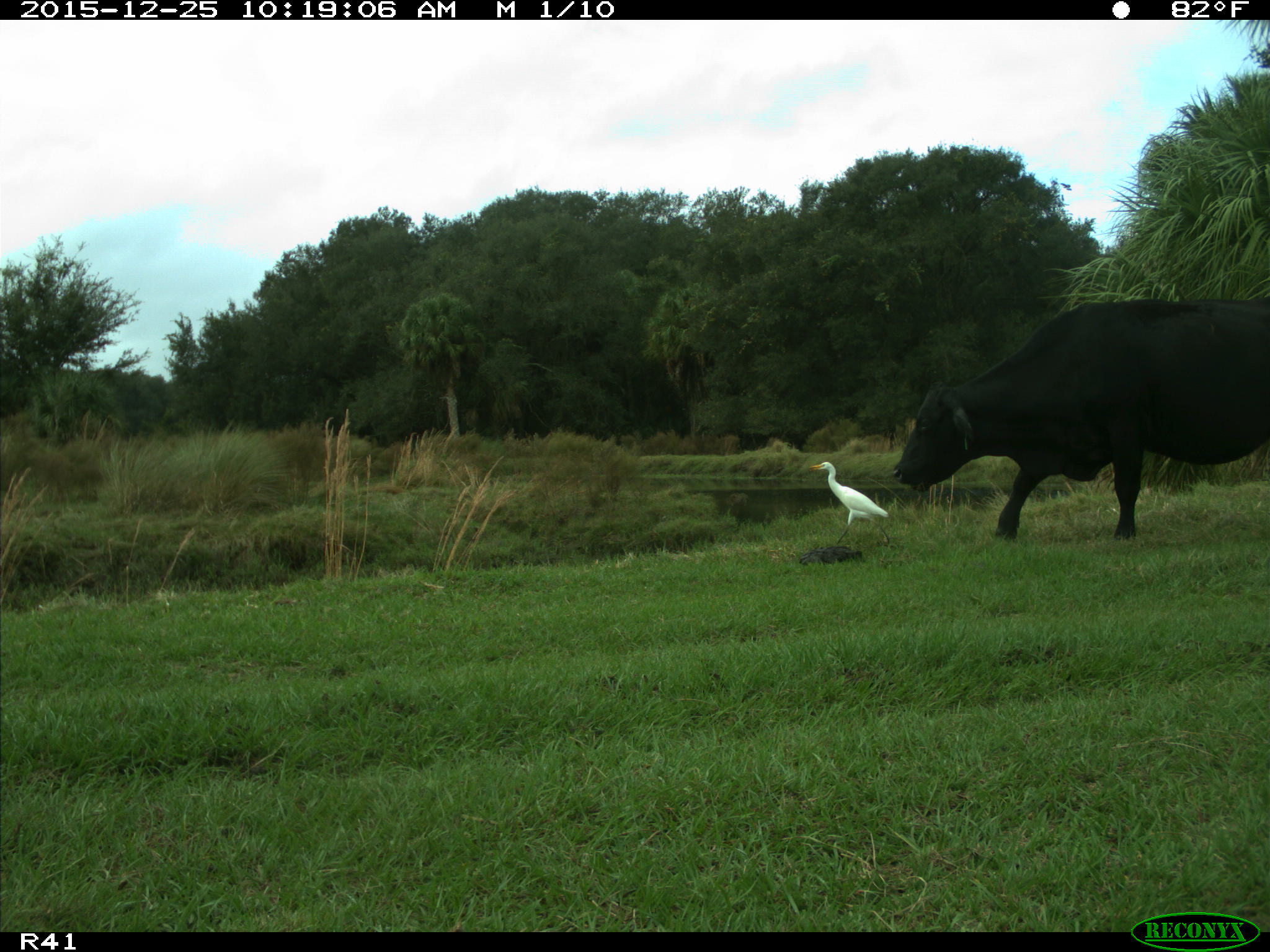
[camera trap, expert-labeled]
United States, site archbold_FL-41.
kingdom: Animalia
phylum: Chordata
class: Mammalia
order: Artiodactyla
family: Bovidae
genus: Bos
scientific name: Bos taurus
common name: domestic cow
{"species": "Bos taurus (domestic cow)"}